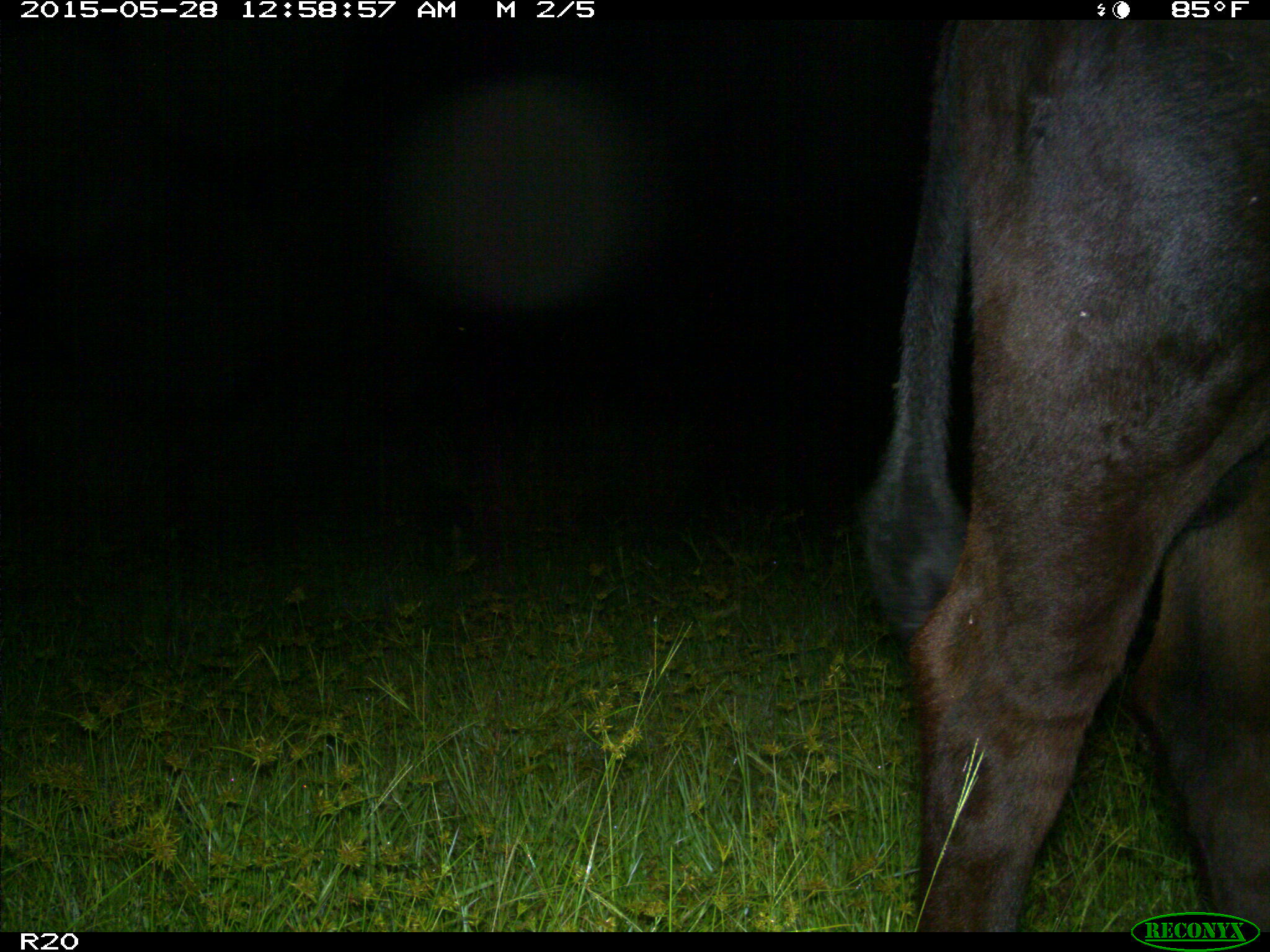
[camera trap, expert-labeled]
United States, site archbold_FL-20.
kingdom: Animalia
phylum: Chordata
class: Mammalia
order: Artiodactyla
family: Bovidae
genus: Bos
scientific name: Bos taurus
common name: domestic cow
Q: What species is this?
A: Bos taurus (domestic cow).